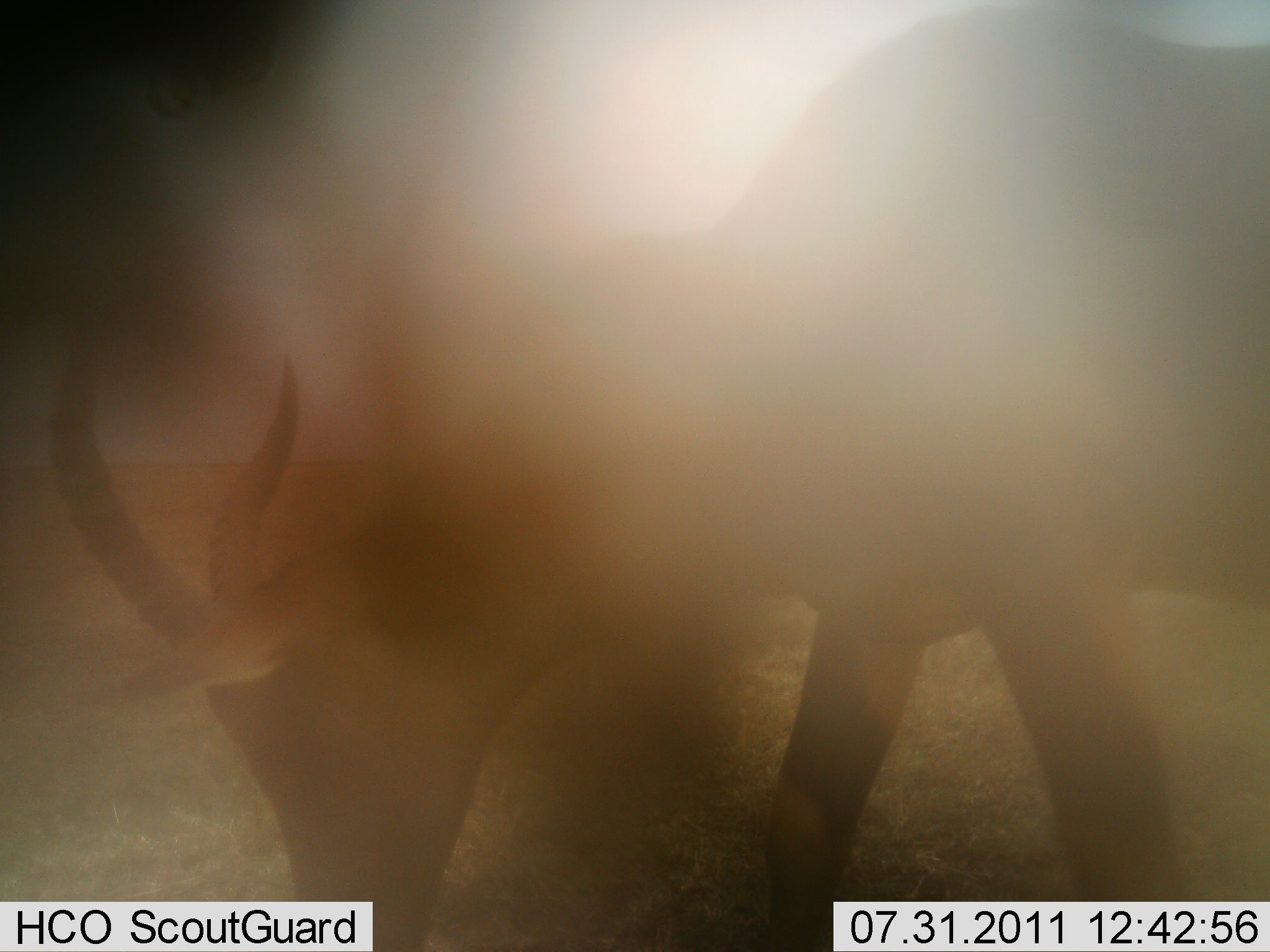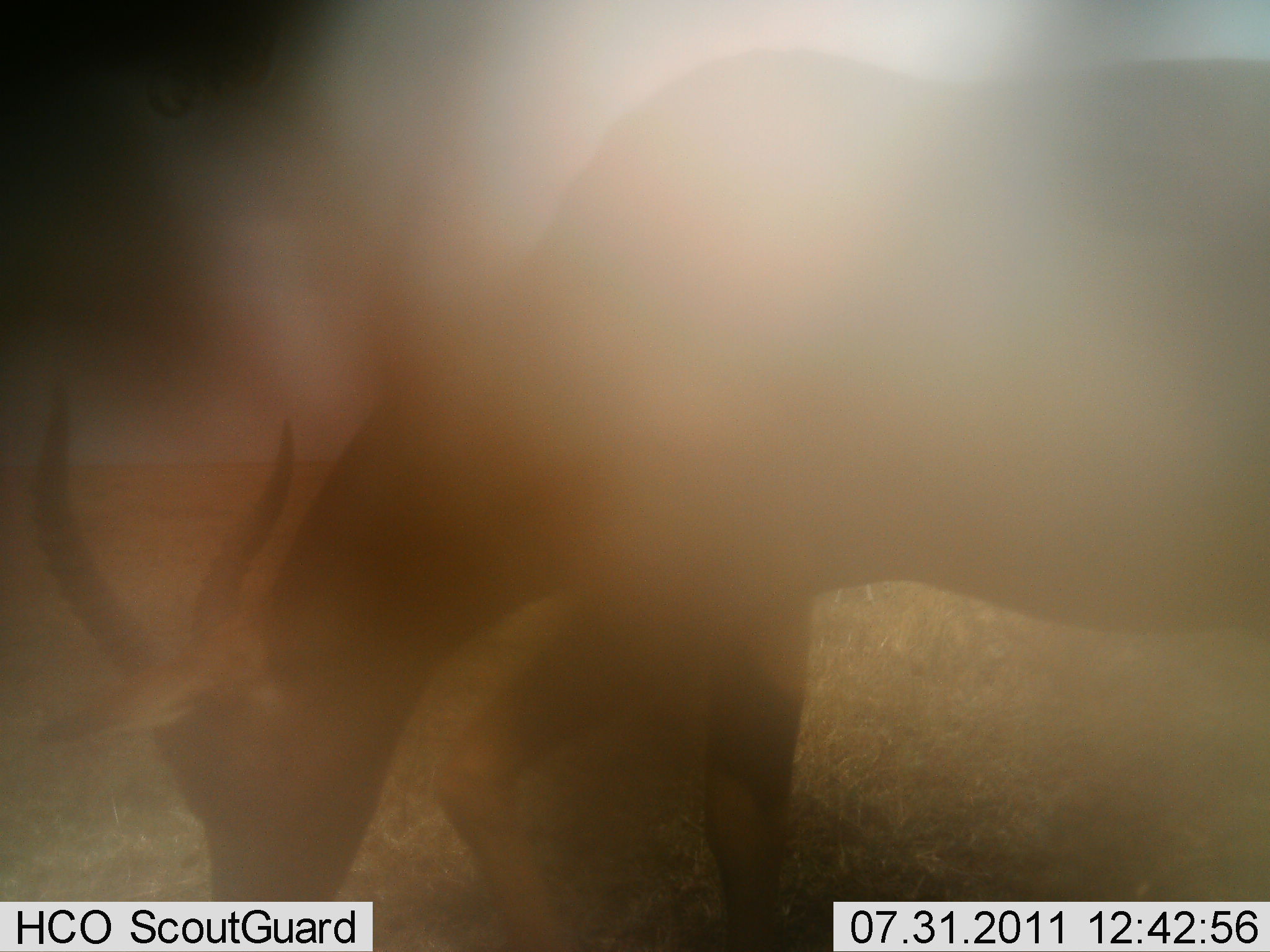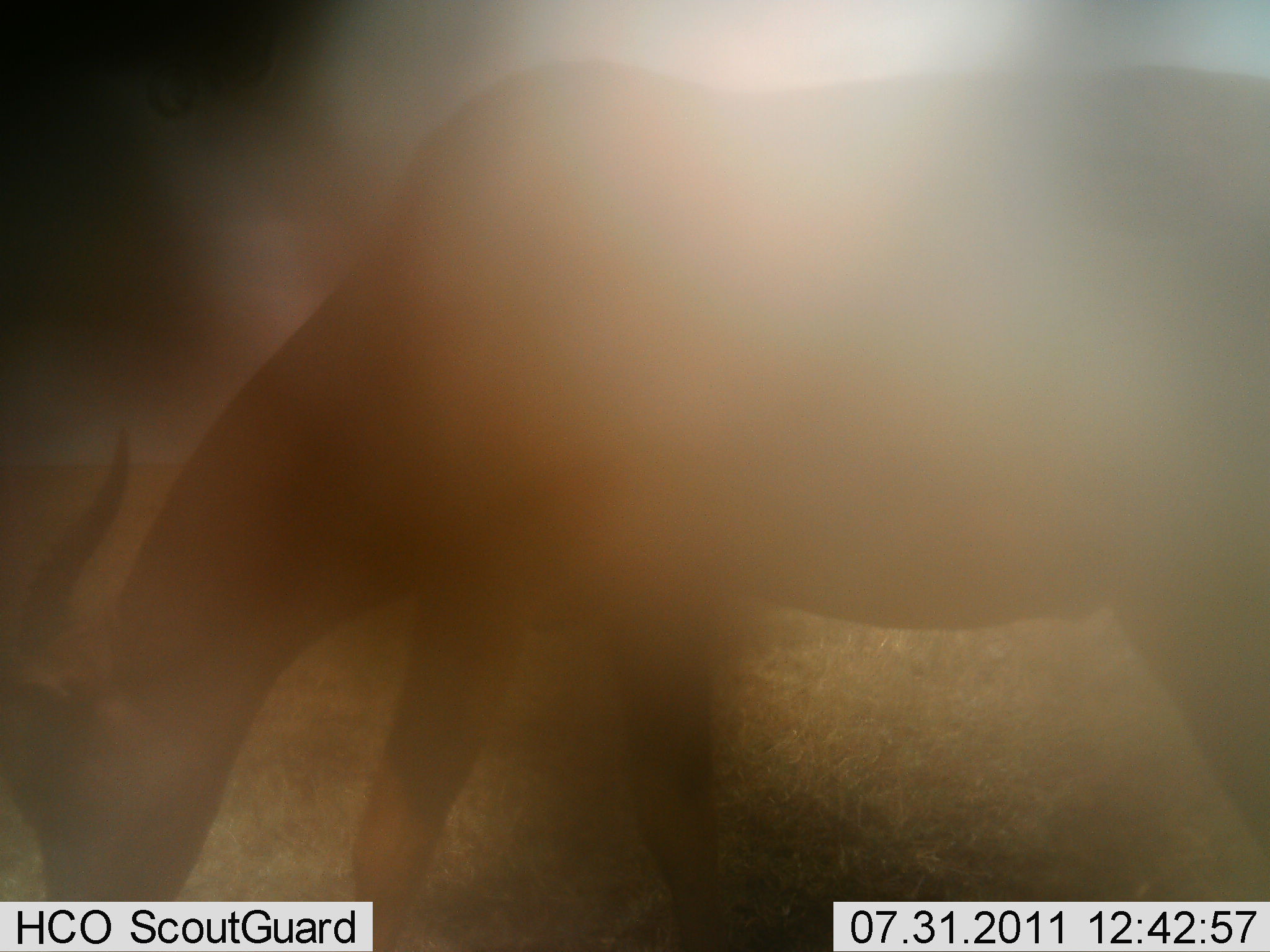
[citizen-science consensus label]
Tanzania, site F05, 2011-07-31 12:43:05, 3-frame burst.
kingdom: Animalia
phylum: Chordata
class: Mammalia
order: Artiodactyla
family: Bovidae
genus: Damaliscus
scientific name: Damaliscus lunatus jimela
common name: topi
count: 1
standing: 0%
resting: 0%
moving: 12%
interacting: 0%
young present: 0%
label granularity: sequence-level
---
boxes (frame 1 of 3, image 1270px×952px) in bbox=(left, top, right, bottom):
animal: bbox=(51, 1, 1269, 952)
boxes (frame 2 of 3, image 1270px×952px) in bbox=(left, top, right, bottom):
animal: bbox=(30, 56, 1270, 952)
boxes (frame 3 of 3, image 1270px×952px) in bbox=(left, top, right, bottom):
animal: bbox=(1, 54, 1270, 951)